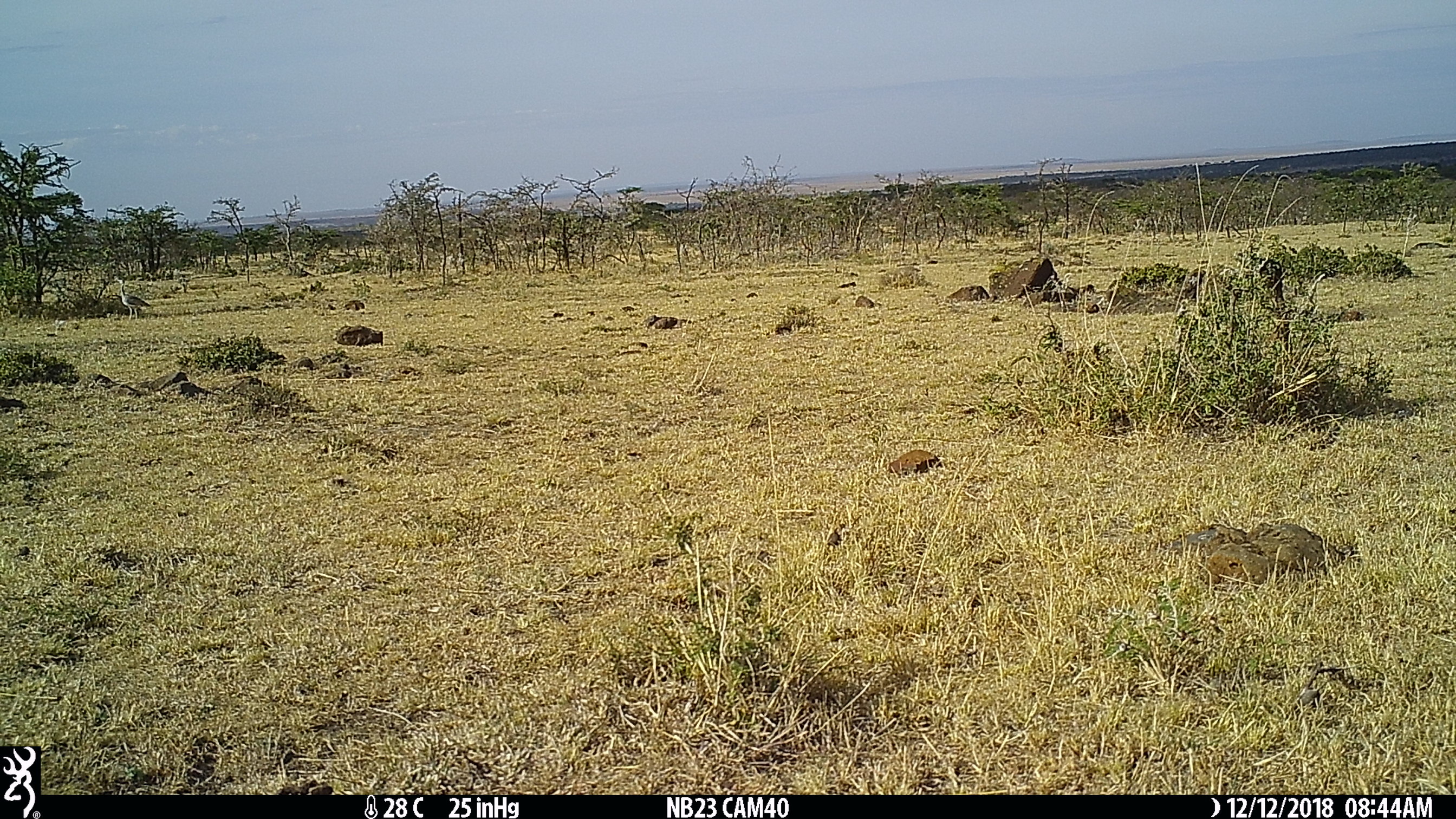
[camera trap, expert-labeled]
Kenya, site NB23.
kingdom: Animalia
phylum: Chordata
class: Aves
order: Otidiformes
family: Otididae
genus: Eupodotis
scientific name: Eupodotis senegalensis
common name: white-bellied bustard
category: bustard white bellied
Bustard white bellied (white-bellied bustard) (Eupodotis senegalensis).